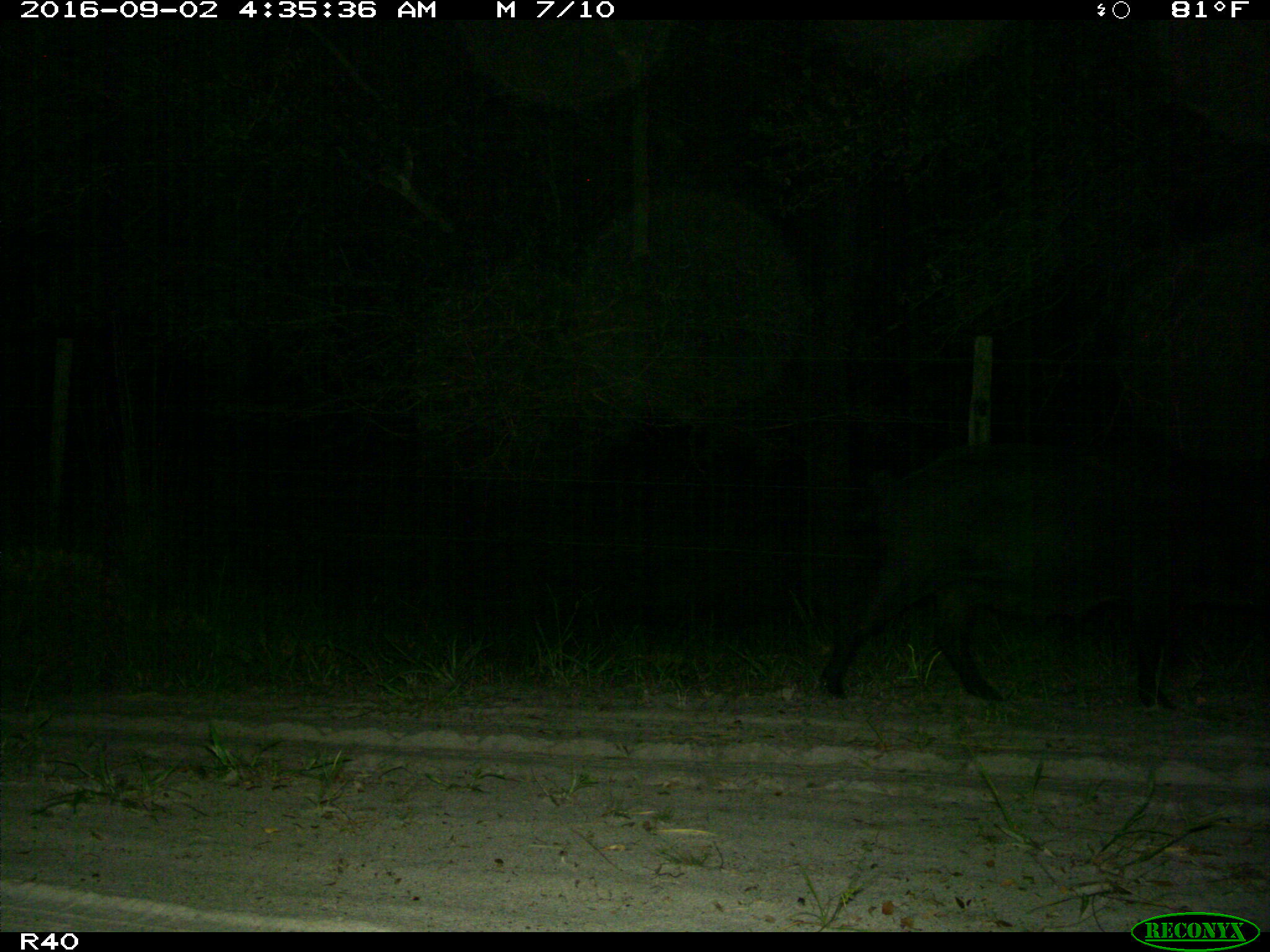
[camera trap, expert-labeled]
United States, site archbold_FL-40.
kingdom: Animalia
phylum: Chordata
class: Mammalia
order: Artiodactyla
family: Suidae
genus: Sus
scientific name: Sus scrofa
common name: wild boar